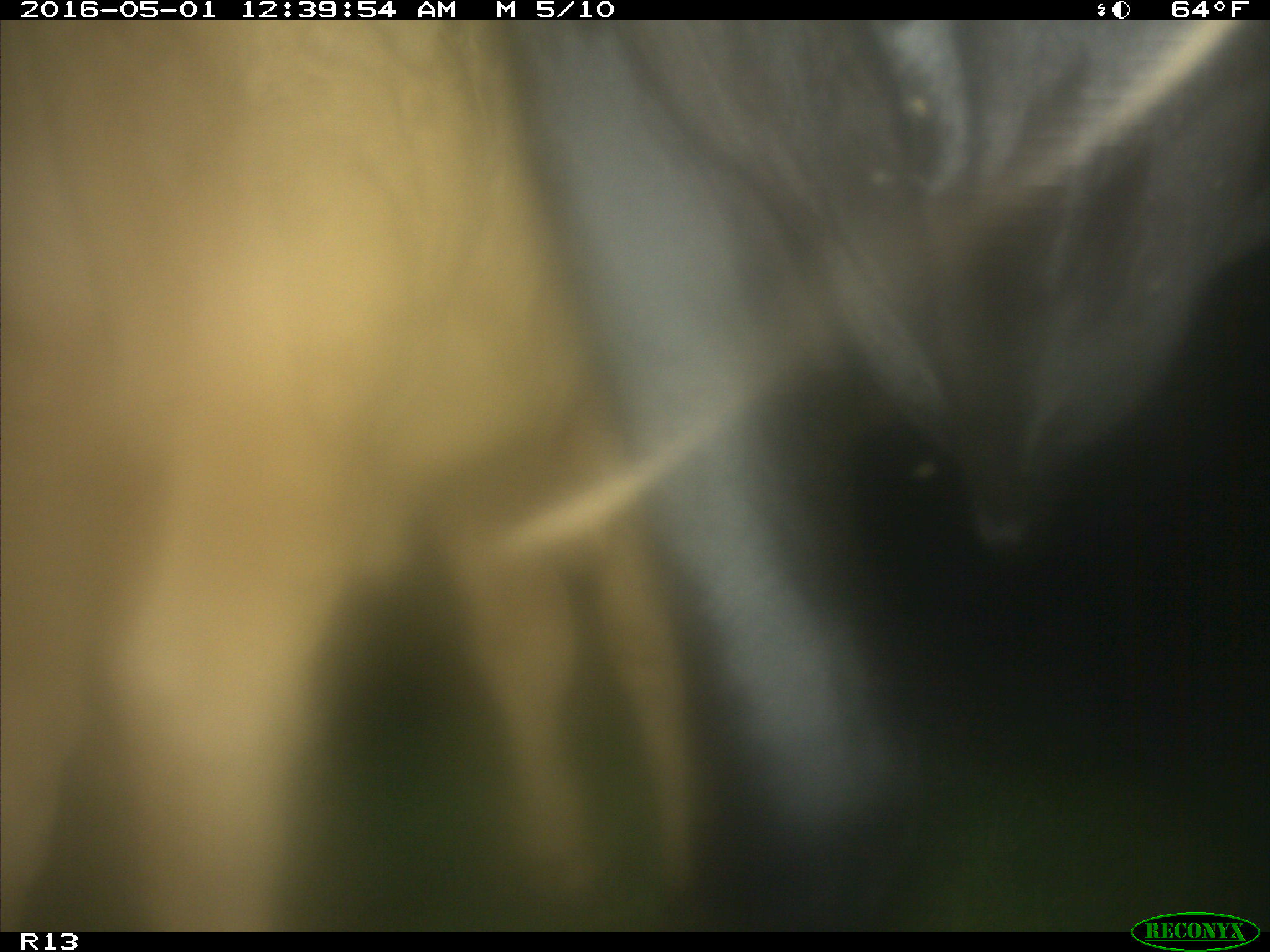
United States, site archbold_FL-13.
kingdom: Animalia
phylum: Chordata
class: Mammalia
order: Artiodactyla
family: Bovidae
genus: Bos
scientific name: Bos taurus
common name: domestic cow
Bos taurus (domestic cow).